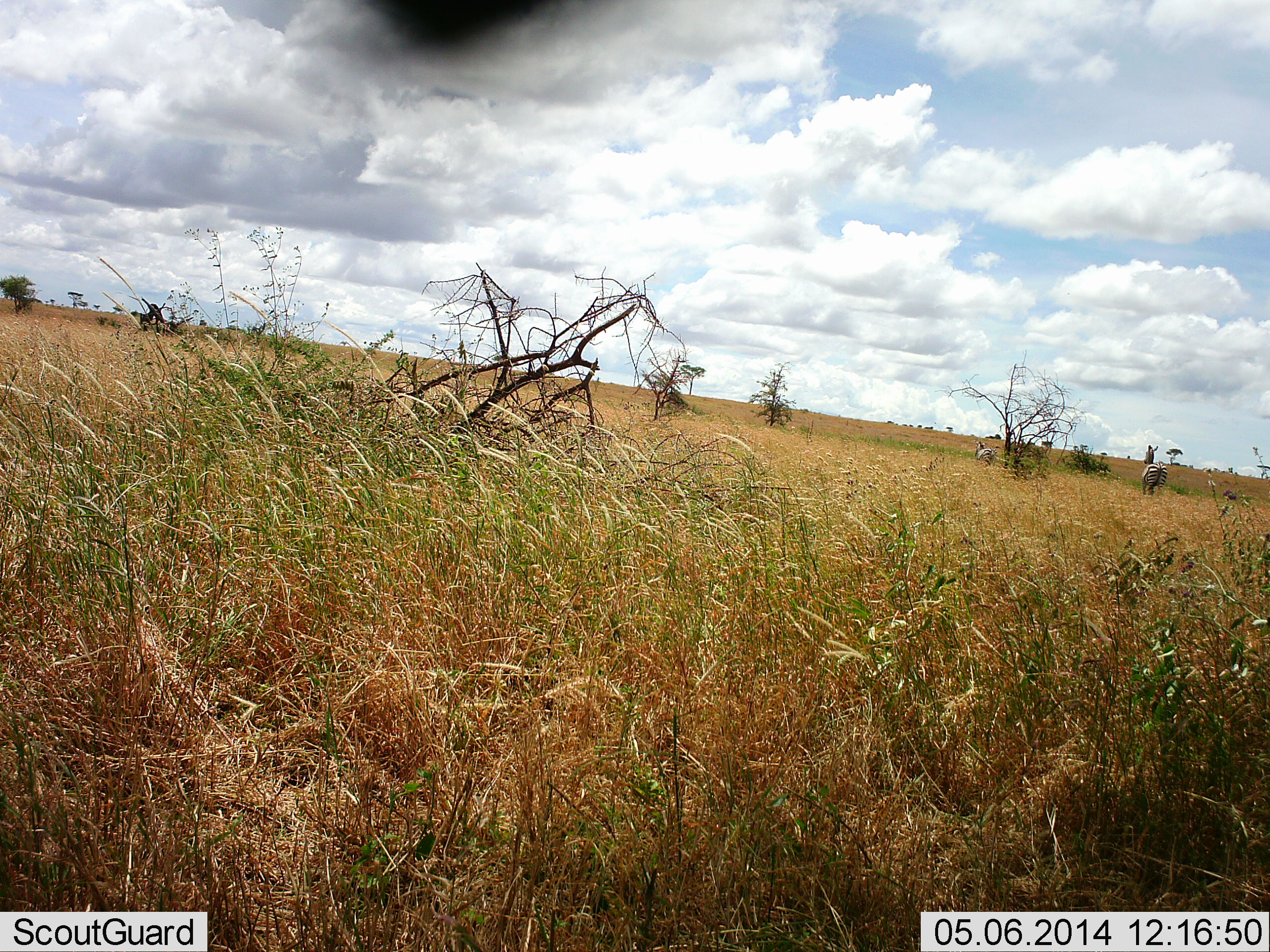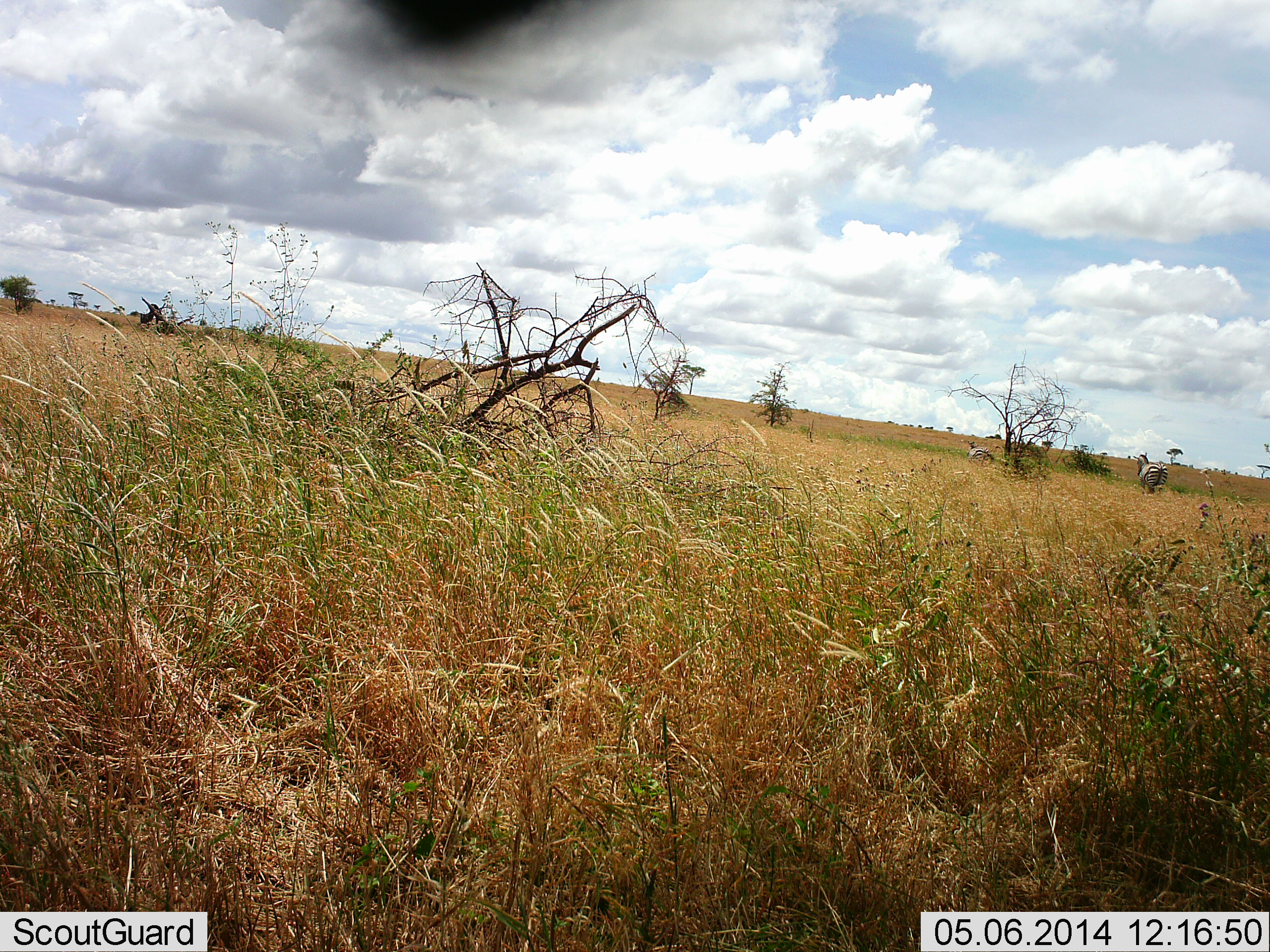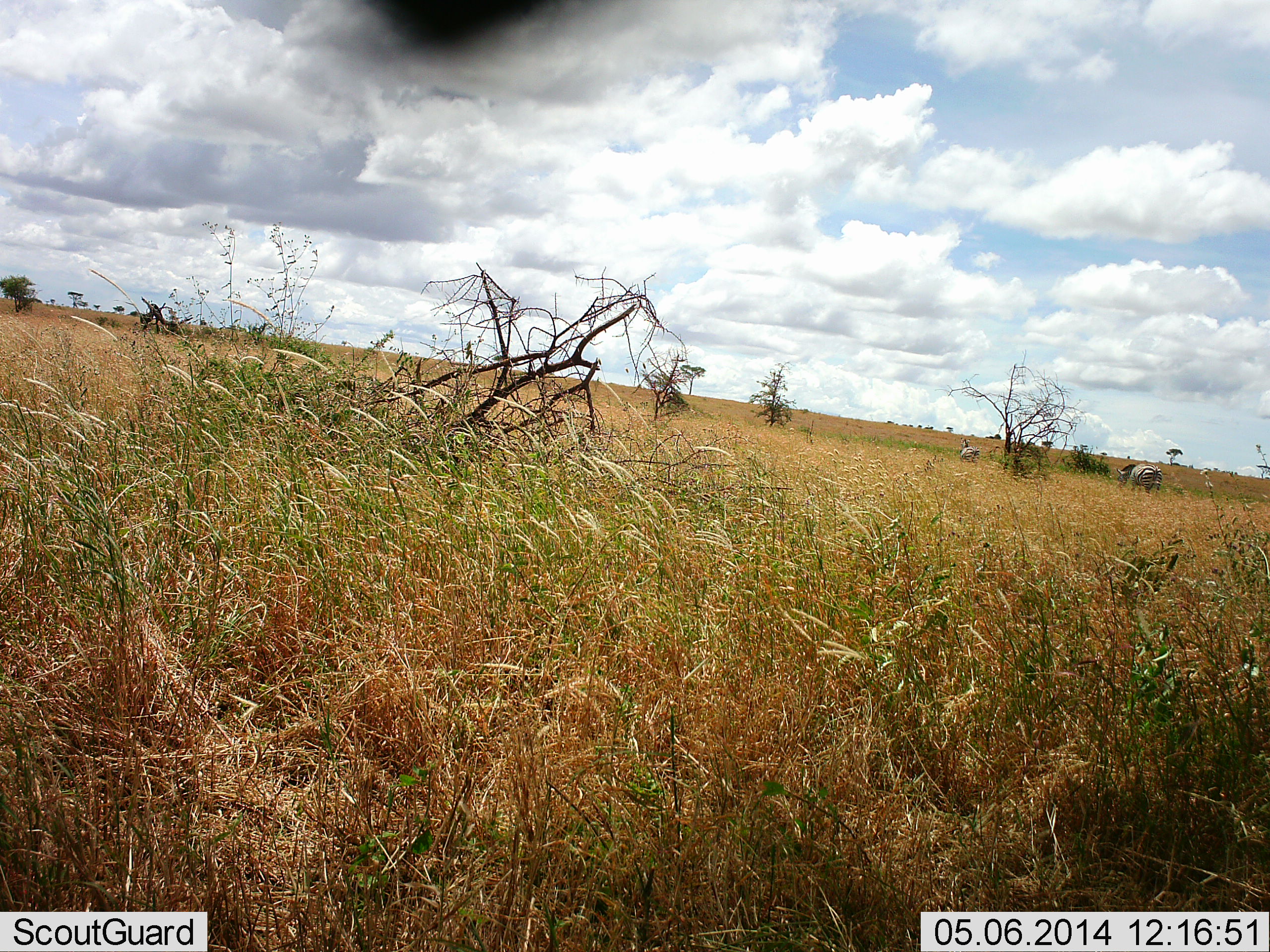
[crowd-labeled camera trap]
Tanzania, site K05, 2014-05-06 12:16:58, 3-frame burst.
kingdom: Animalia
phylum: Chordata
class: Mammalia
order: Perissodactyla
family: Equidae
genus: Equus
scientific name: Equus quagga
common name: plains zebra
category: zebra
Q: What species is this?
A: Zebra (plains zebra) (Equus quagga).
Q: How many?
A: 2.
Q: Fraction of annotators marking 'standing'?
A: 64%.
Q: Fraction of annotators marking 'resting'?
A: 0%.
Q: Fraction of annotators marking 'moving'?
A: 36%.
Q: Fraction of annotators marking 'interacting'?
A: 0%.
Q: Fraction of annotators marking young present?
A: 0%.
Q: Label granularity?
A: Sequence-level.